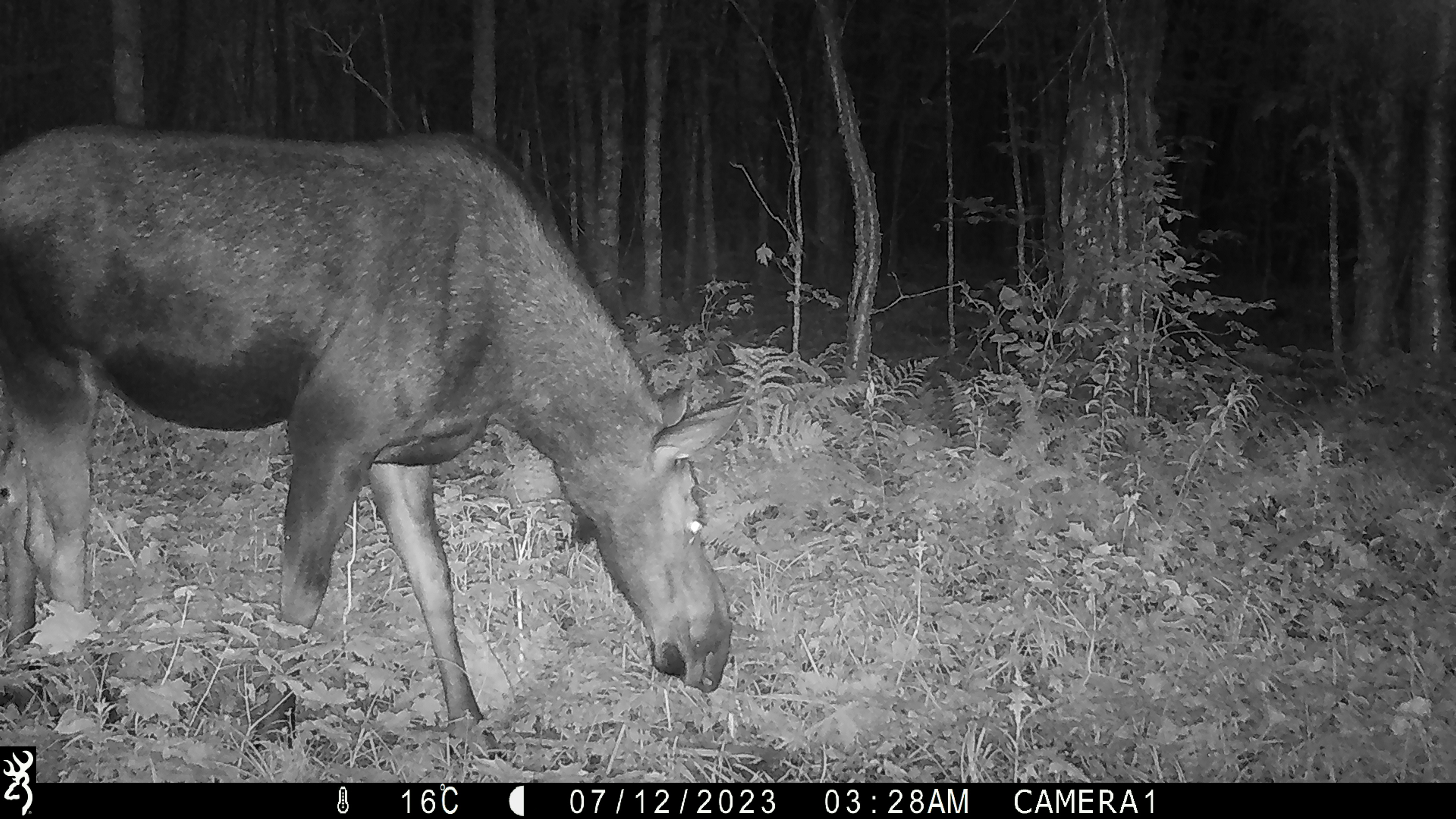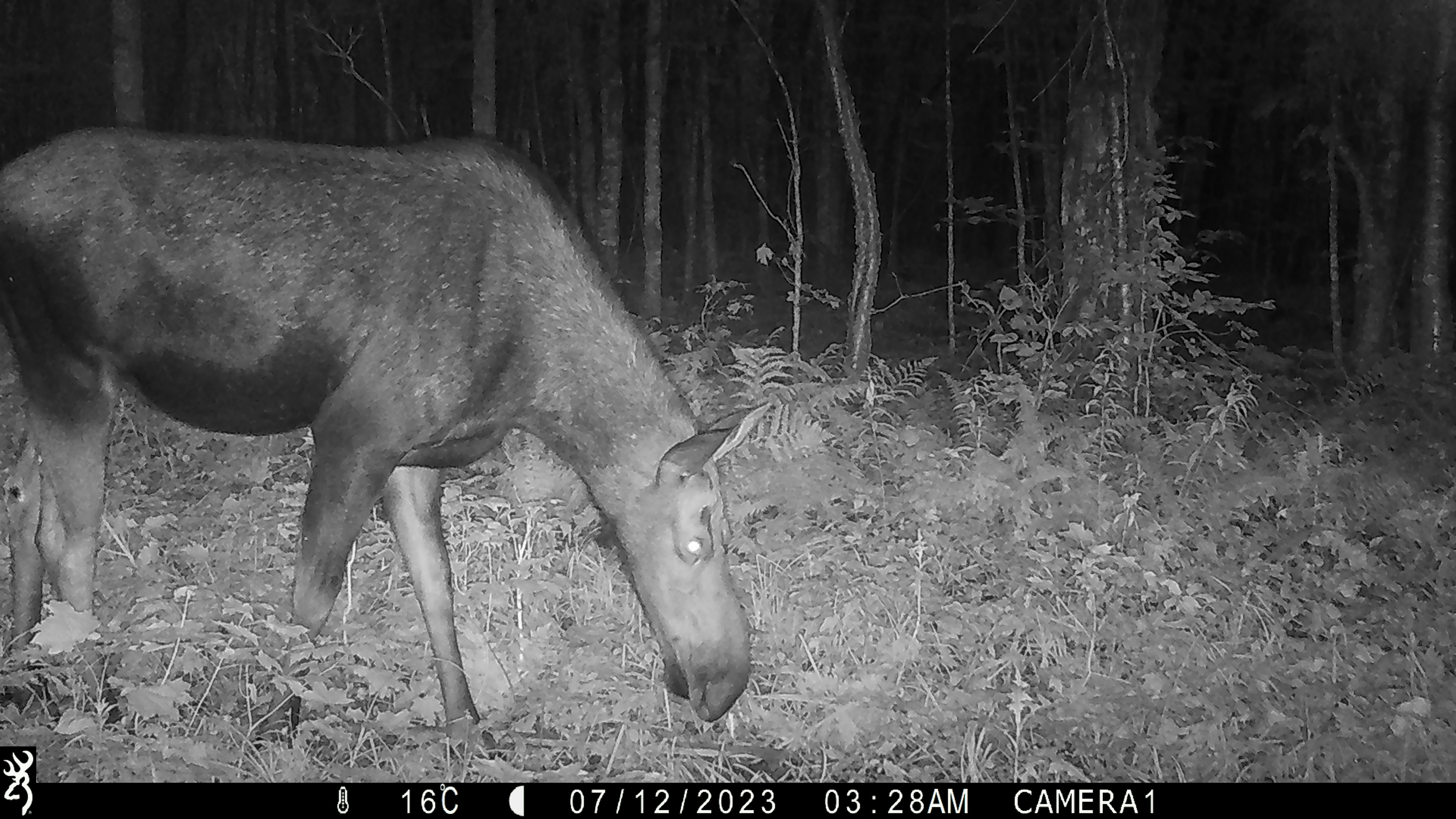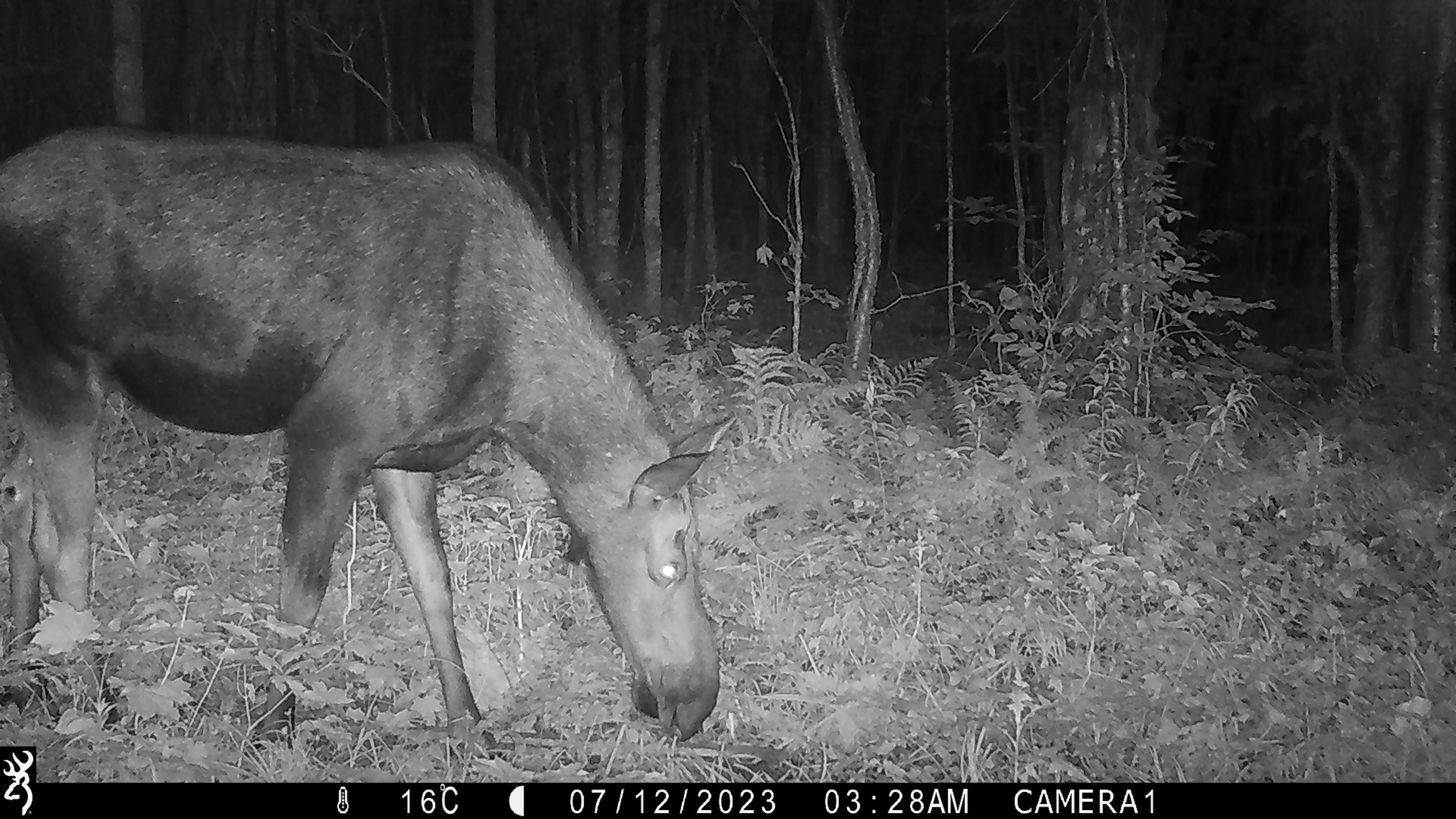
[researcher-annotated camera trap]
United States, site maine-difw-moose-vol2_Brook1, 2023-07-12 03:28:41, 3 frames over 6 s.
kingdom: Animalia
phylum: Chordata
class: Mammalia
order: Artiodactyla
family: Cervidae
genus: Alces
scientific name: Alces alces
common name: moose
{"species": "moose (Alces alces)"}